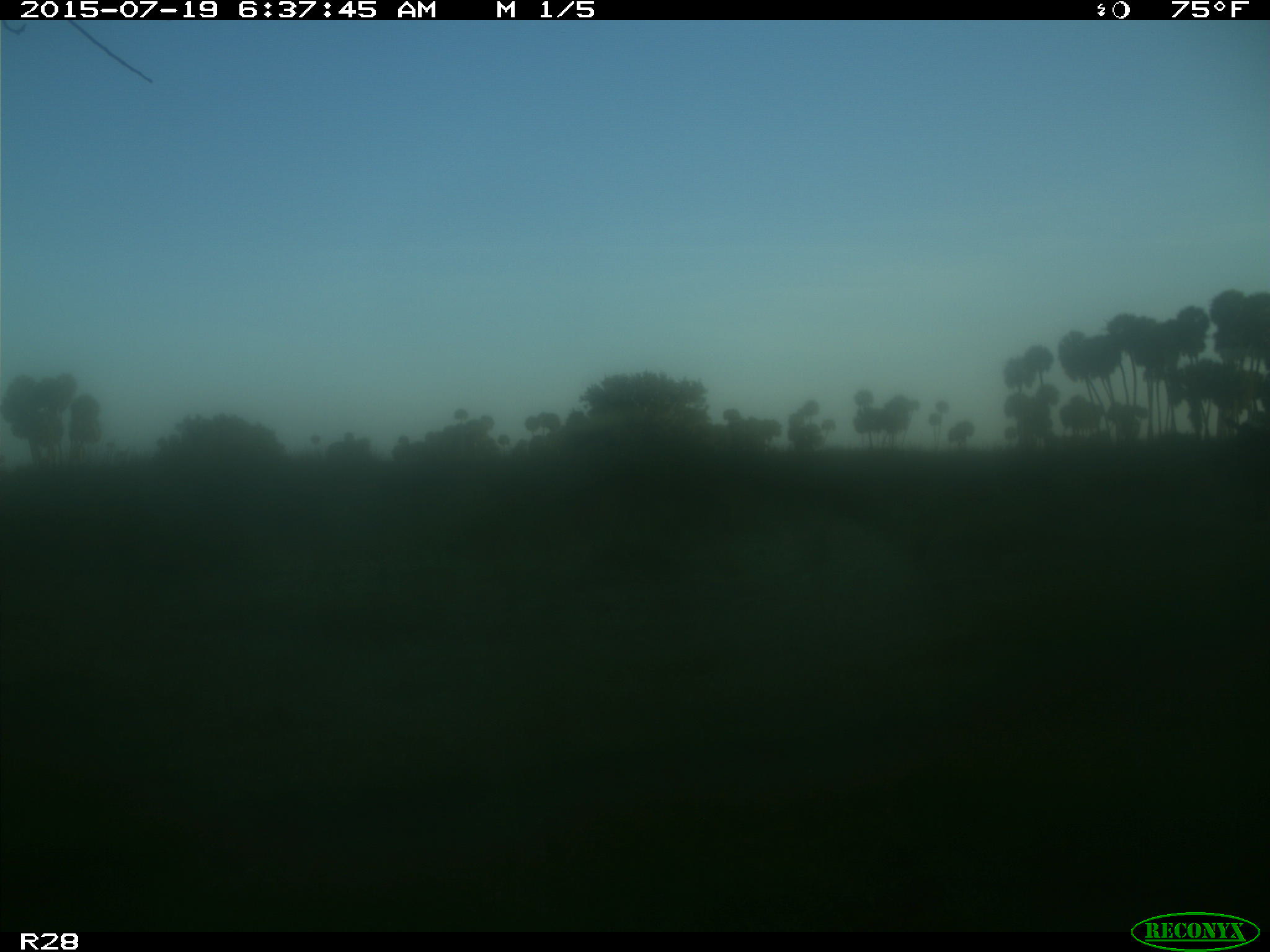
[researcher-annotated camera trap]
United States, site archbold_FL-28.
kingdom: Animalia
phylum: Chordata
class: Mammalia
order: Artiodactyla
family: Bovidae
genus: Bos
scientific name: Bos taurus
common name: domestic cow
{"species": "Bos taurus (domestic cow)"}